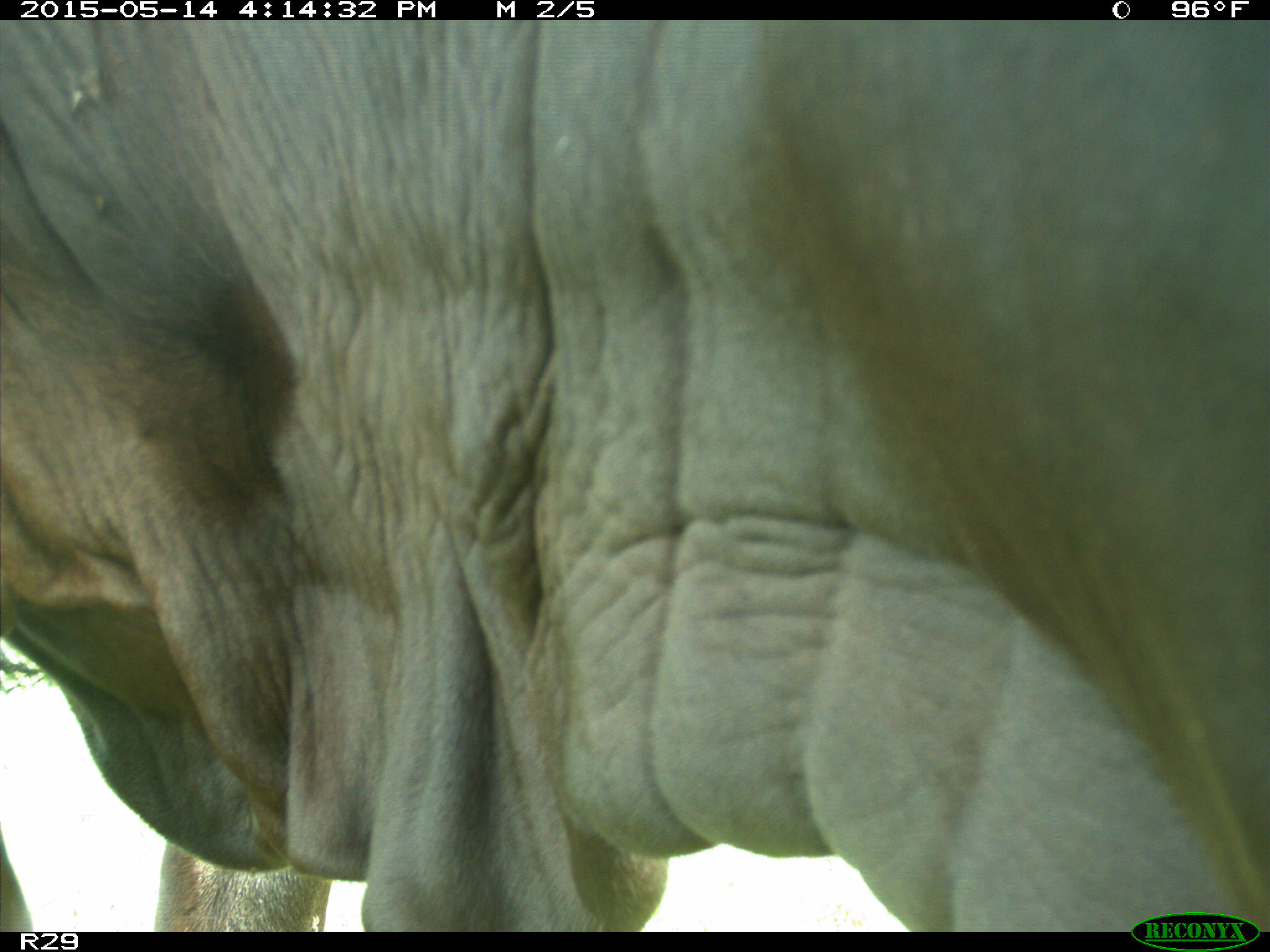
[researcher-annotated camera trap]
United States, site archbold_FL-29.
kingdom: Animalia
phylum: Chordata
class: Mammalia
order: Artiodactyla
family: Bovidae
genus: Bos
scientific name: Bos taurus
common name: domestic cow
Bos taurus (domestic cow).